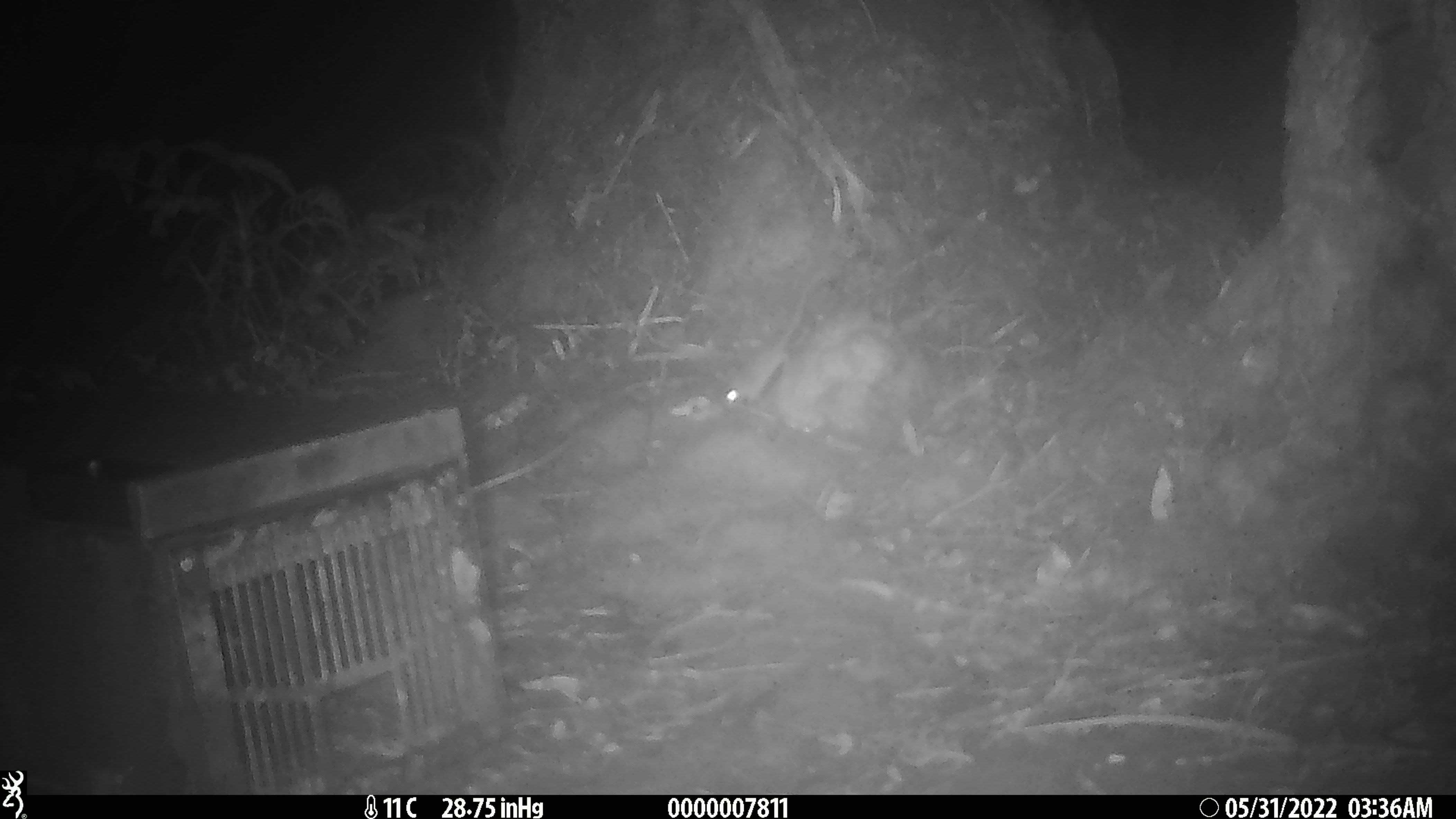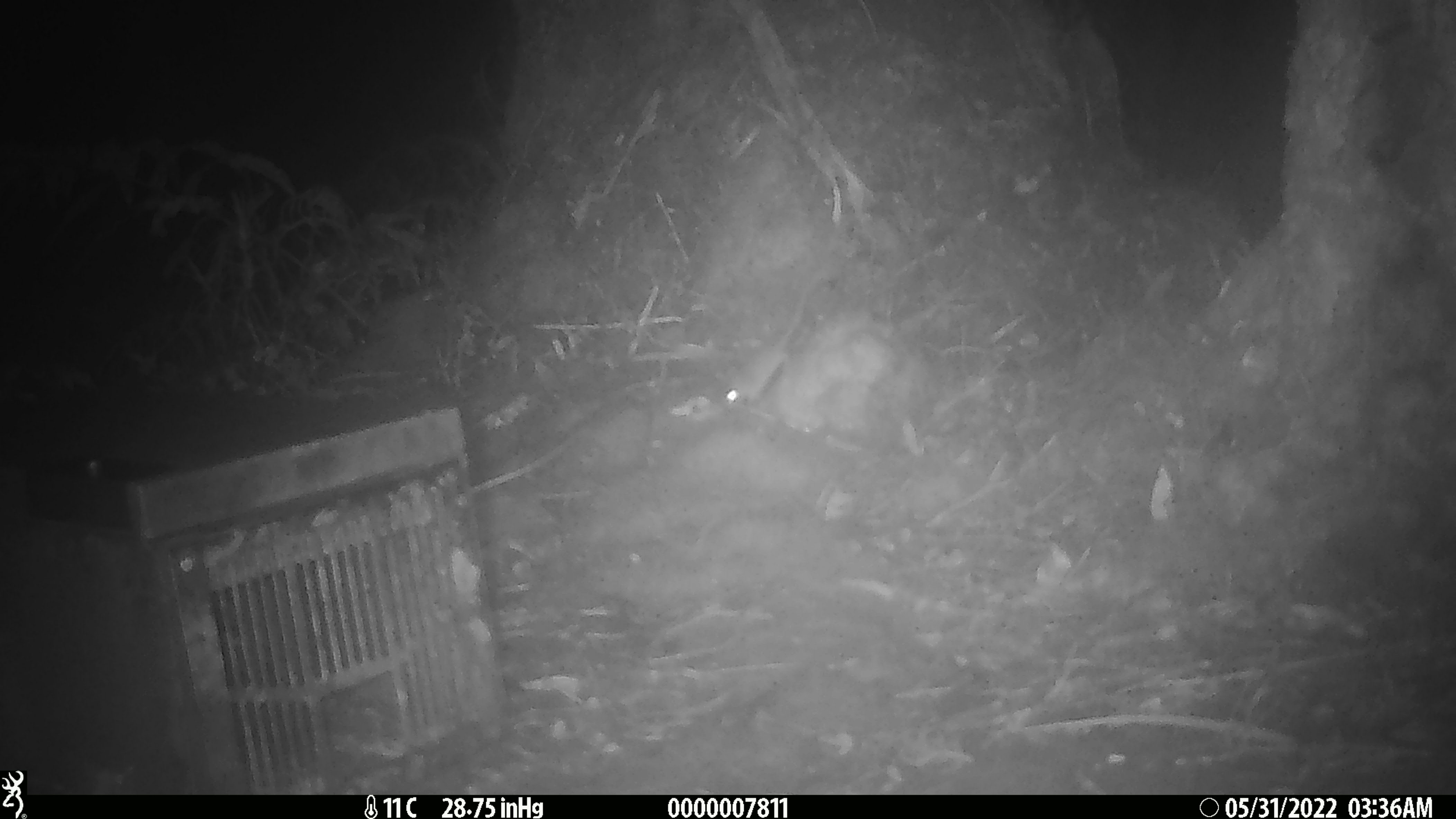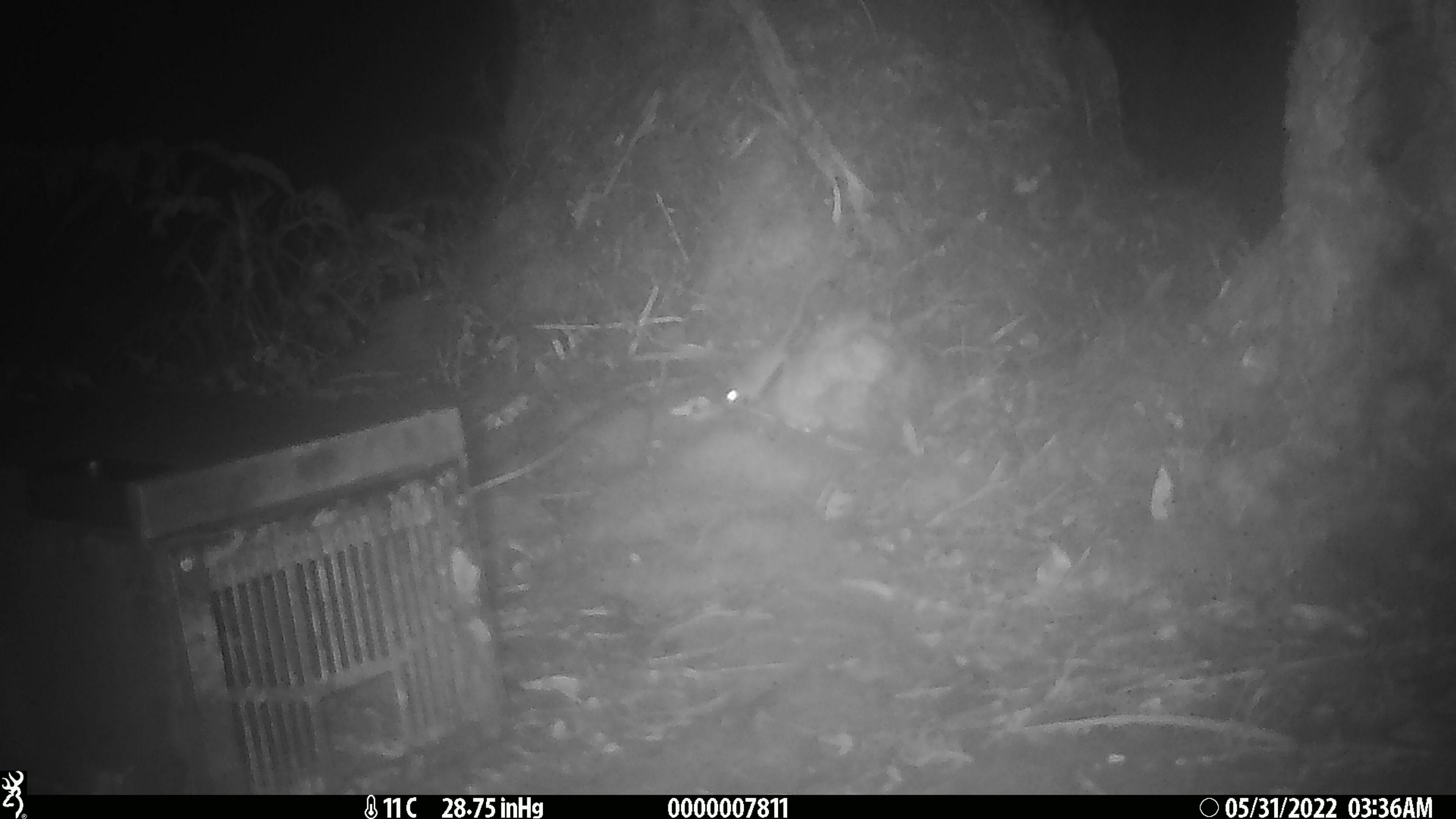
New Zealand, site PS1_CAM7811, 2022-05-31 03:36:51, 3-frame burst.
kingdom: Animalia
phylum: Chordata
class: Mammalia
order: Rodentia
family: Muridae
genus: Mus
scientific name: Mus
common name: mouse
Mouse (Mus).